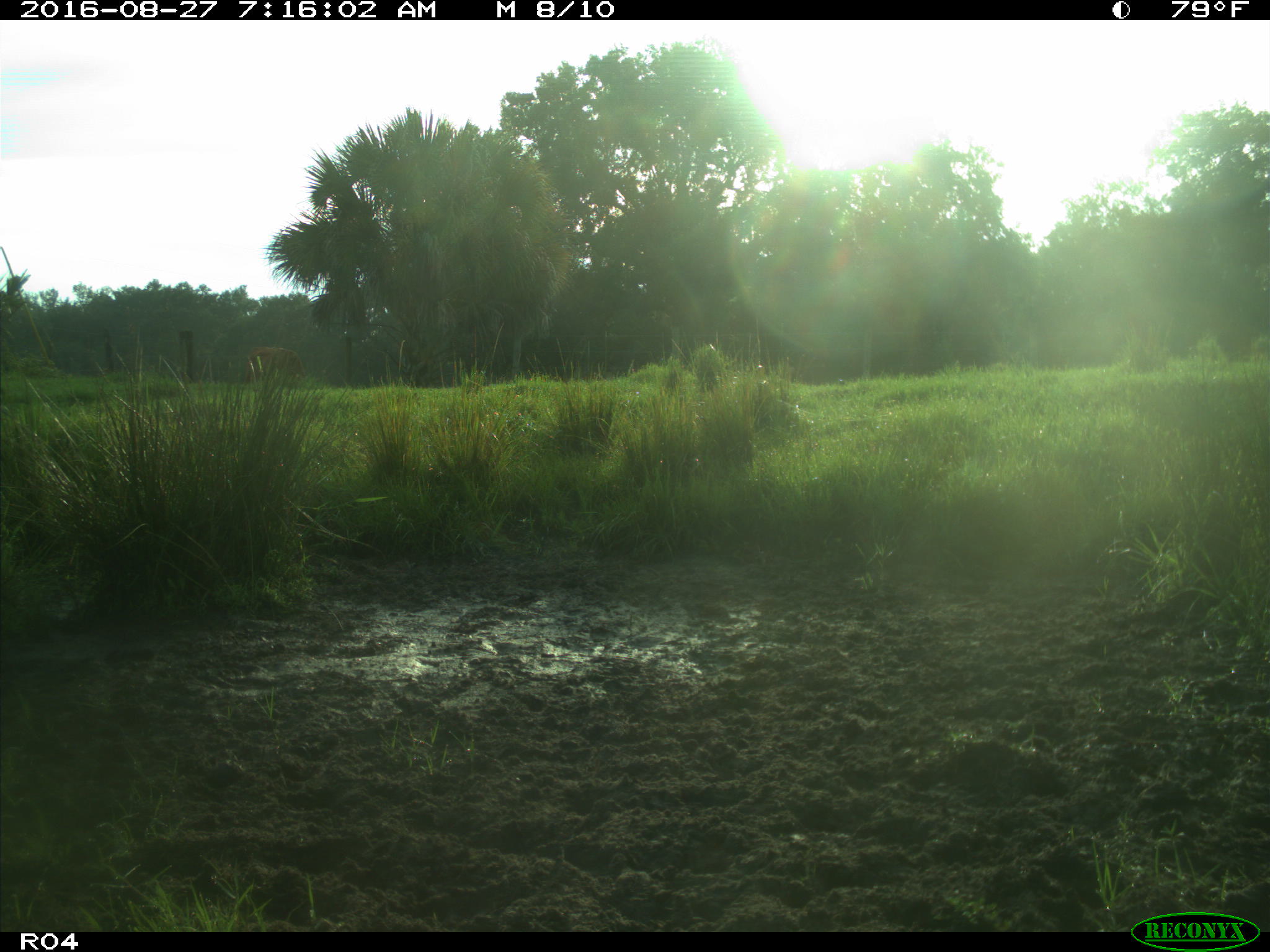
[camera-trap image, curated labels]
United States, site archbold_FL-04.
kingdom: Animalia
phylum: Chordata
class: Mammalia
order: Artiodactyla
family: Bovidae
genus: Bos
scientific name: Bos taurus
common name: domestic cow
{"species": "Bos taurus (domestic cow)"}